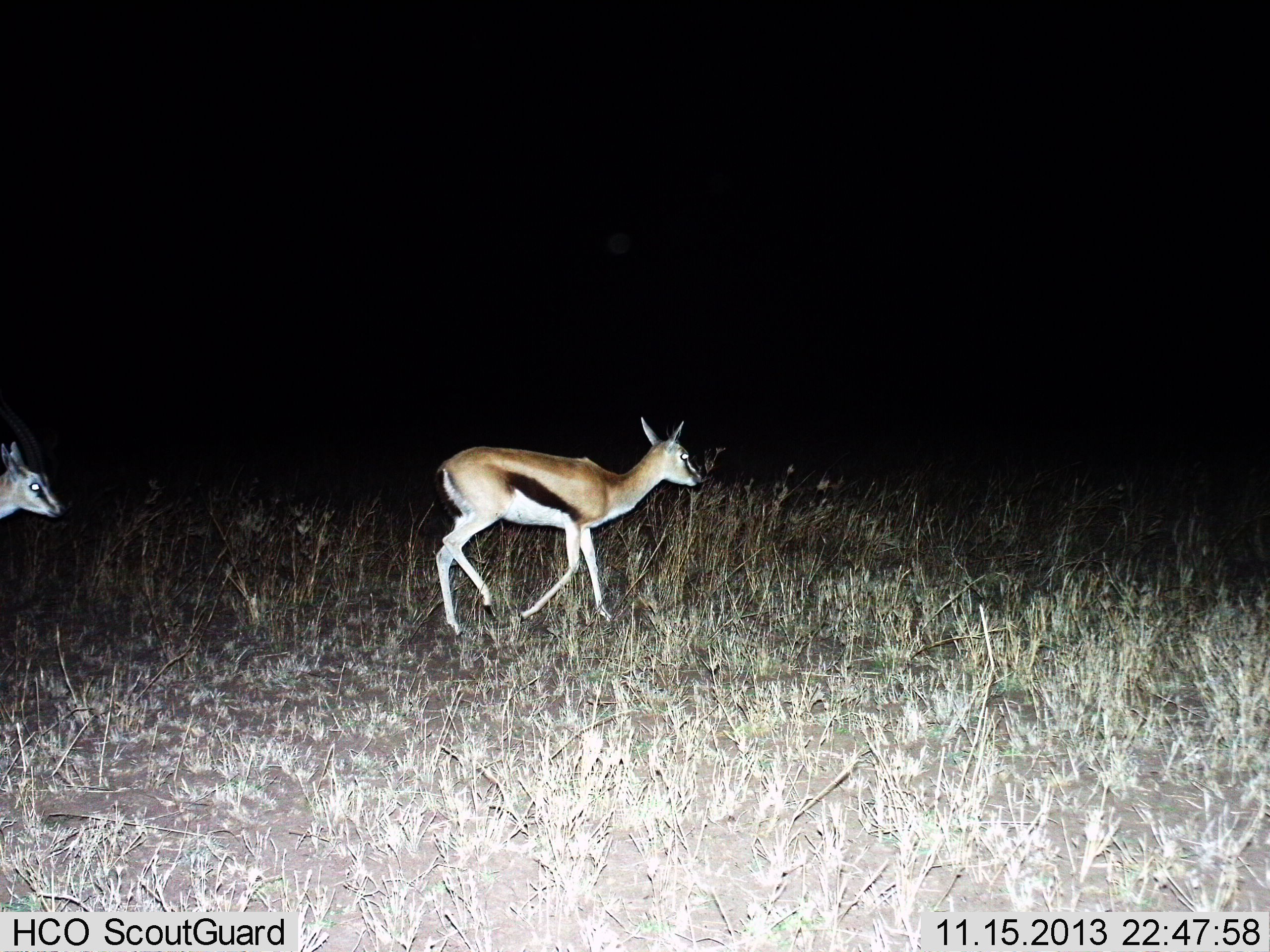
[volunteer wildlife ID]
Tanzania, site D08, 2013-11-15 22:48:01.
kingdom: Animalia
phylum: Chordata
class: Mammalia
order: Artiodactyla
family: Bovidae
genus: Eudorcas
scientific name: Eudorcas thomsonii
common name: thomson's gazelle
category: gazellethomsons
Gazellethomsons (thomson's gazelle) (Eudorcas thomsonii), count 2. Behavior (volunteer vote fractions): standing 0%, resting 0%, moving 100%, interacting 0%. Young present (vote fraction): 0%. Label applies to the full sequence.